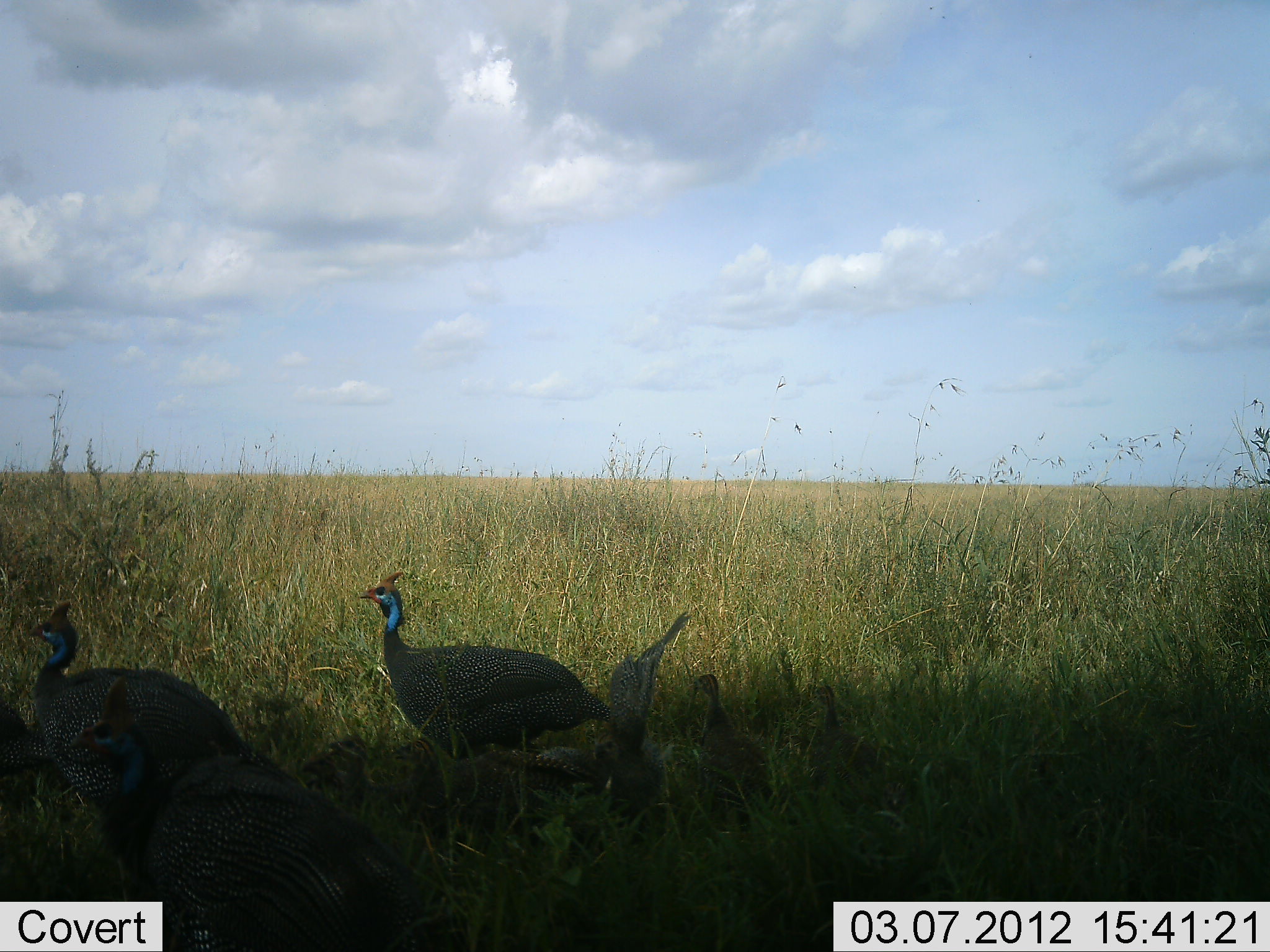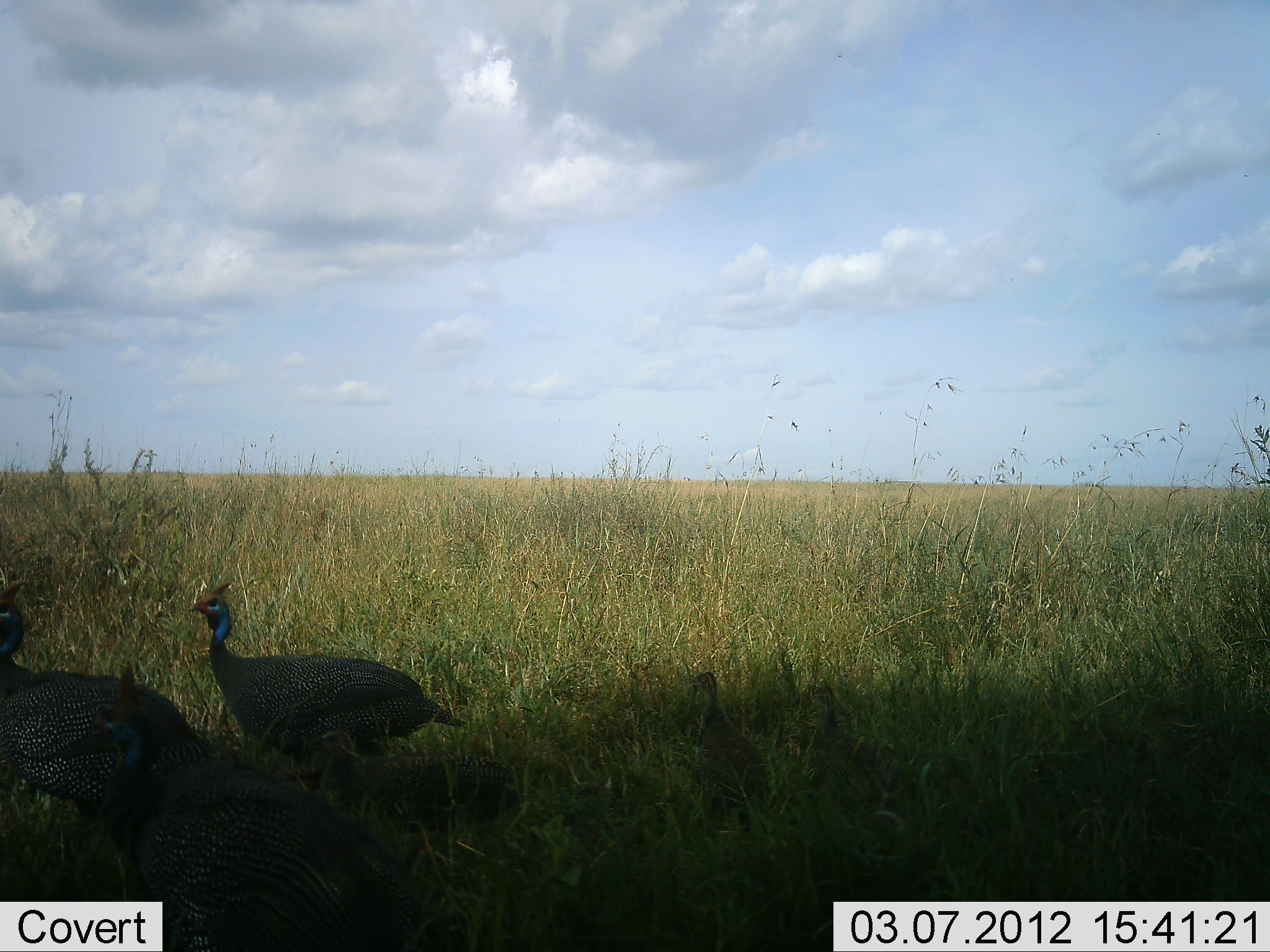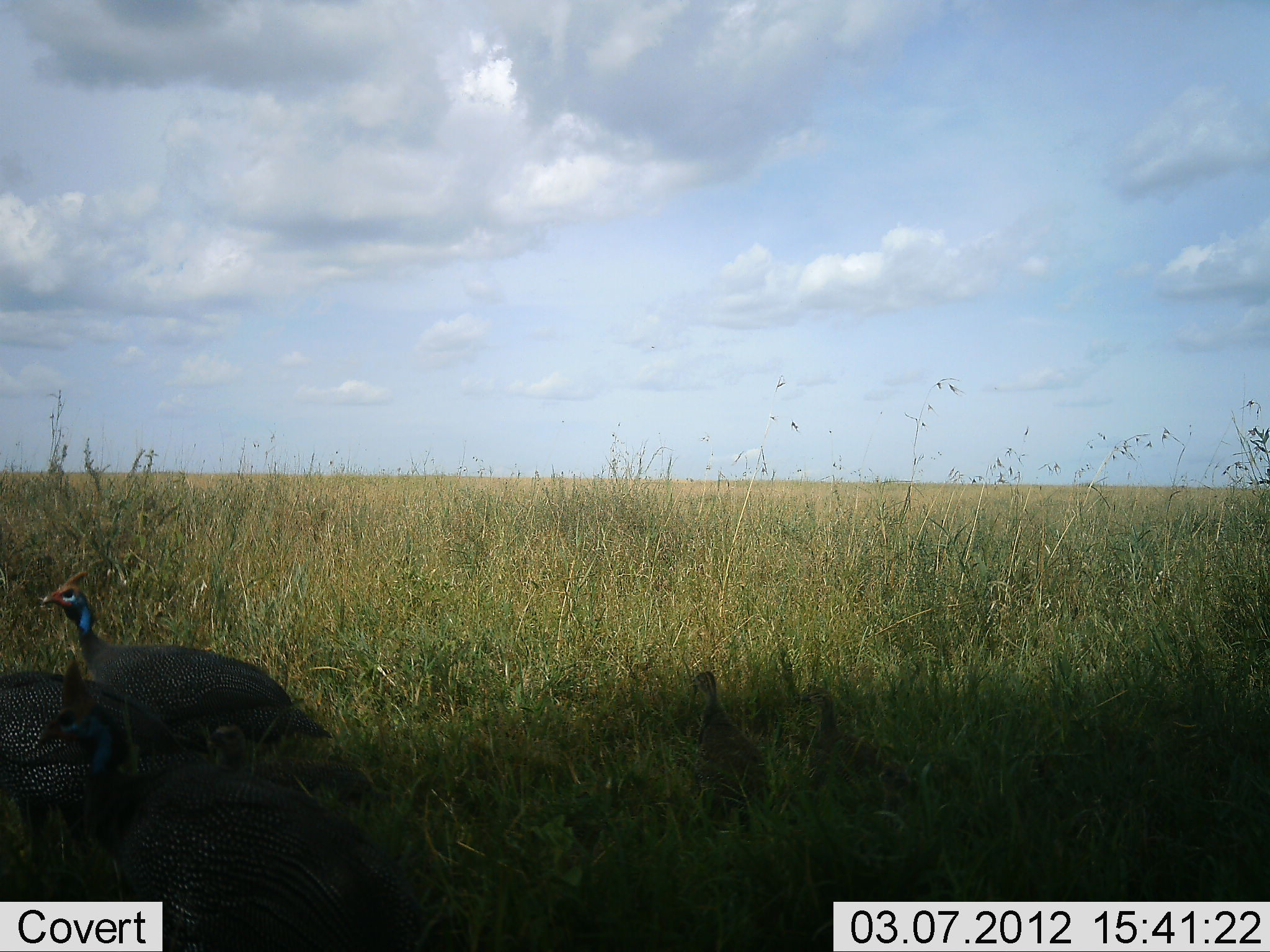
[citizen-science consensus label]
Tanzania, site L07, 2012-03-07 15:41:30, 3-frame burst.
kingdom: Animalia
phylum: Chordata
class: Aves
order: Galliformes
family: Numididae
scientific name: Numididae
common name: guinea fowl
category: guineafowl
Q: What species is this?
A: Guineafowl (guinea fowl) (Numididae).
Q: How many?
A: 6.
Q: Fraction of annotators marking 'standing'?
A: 10%.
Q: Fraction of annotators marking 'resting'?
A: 0%.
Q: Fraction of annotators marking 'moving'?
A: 100%.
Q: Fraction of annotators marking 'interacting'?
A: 0%.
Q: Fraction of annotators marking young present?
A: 62%.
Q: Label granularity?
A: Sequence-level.